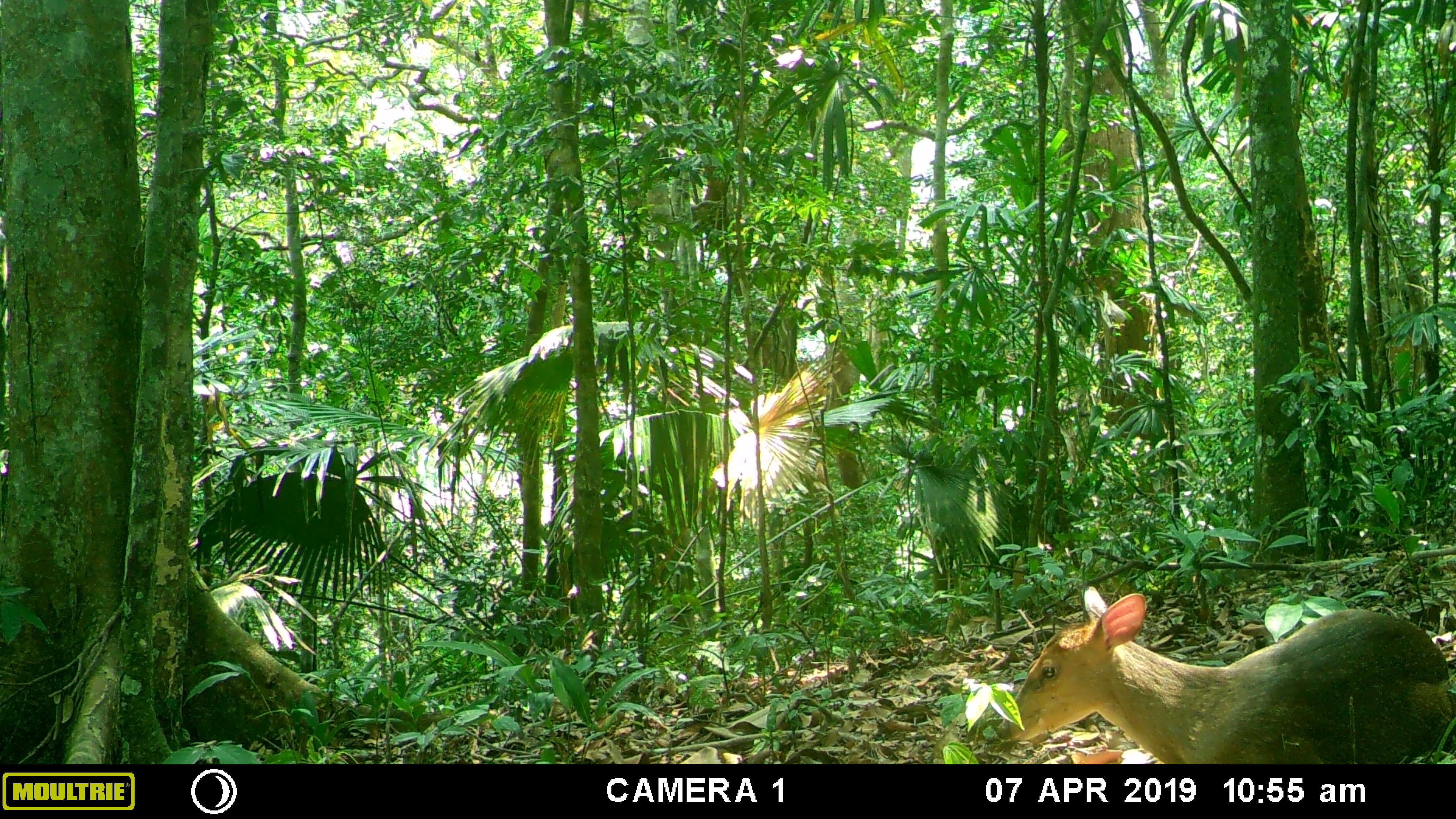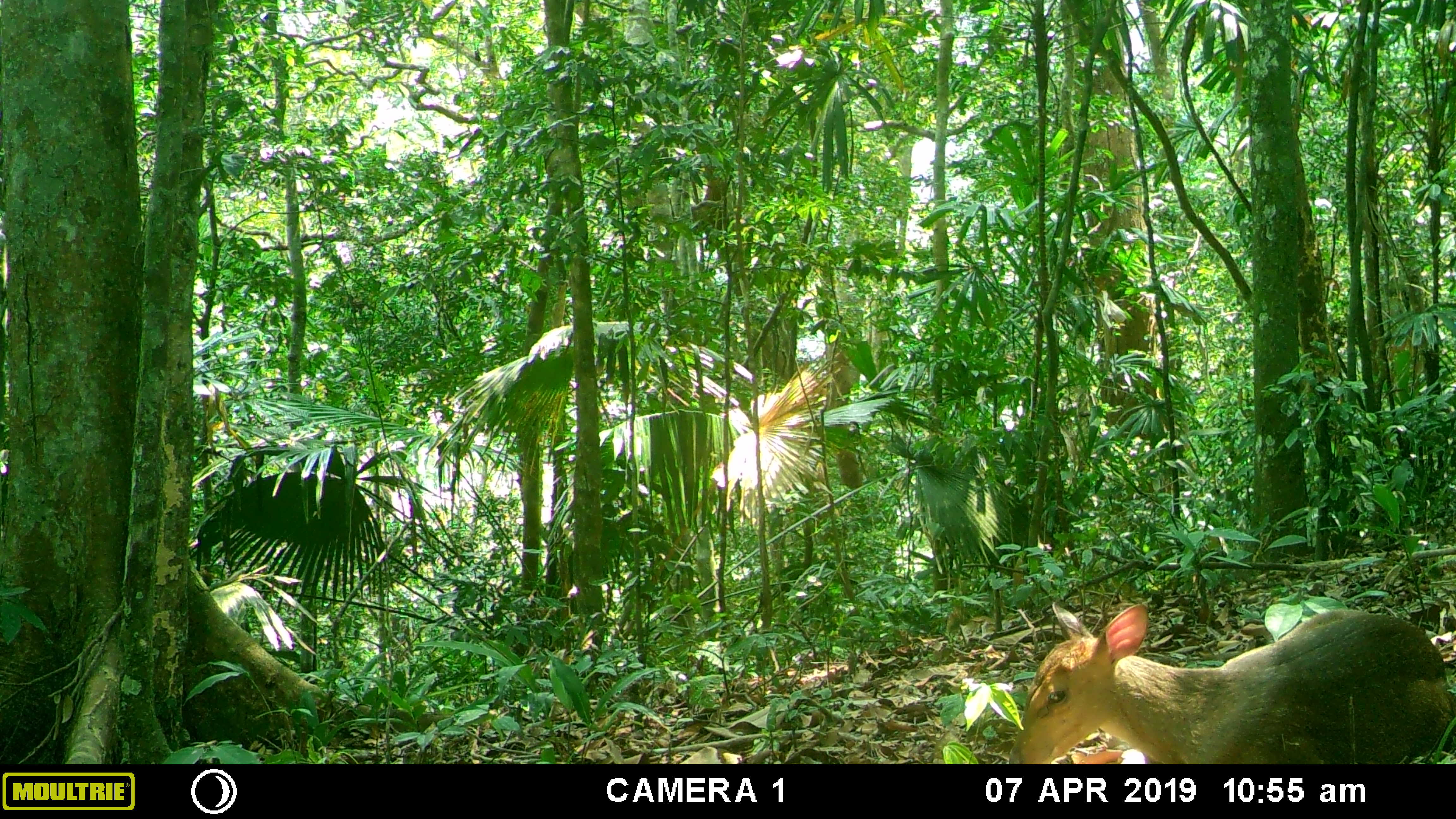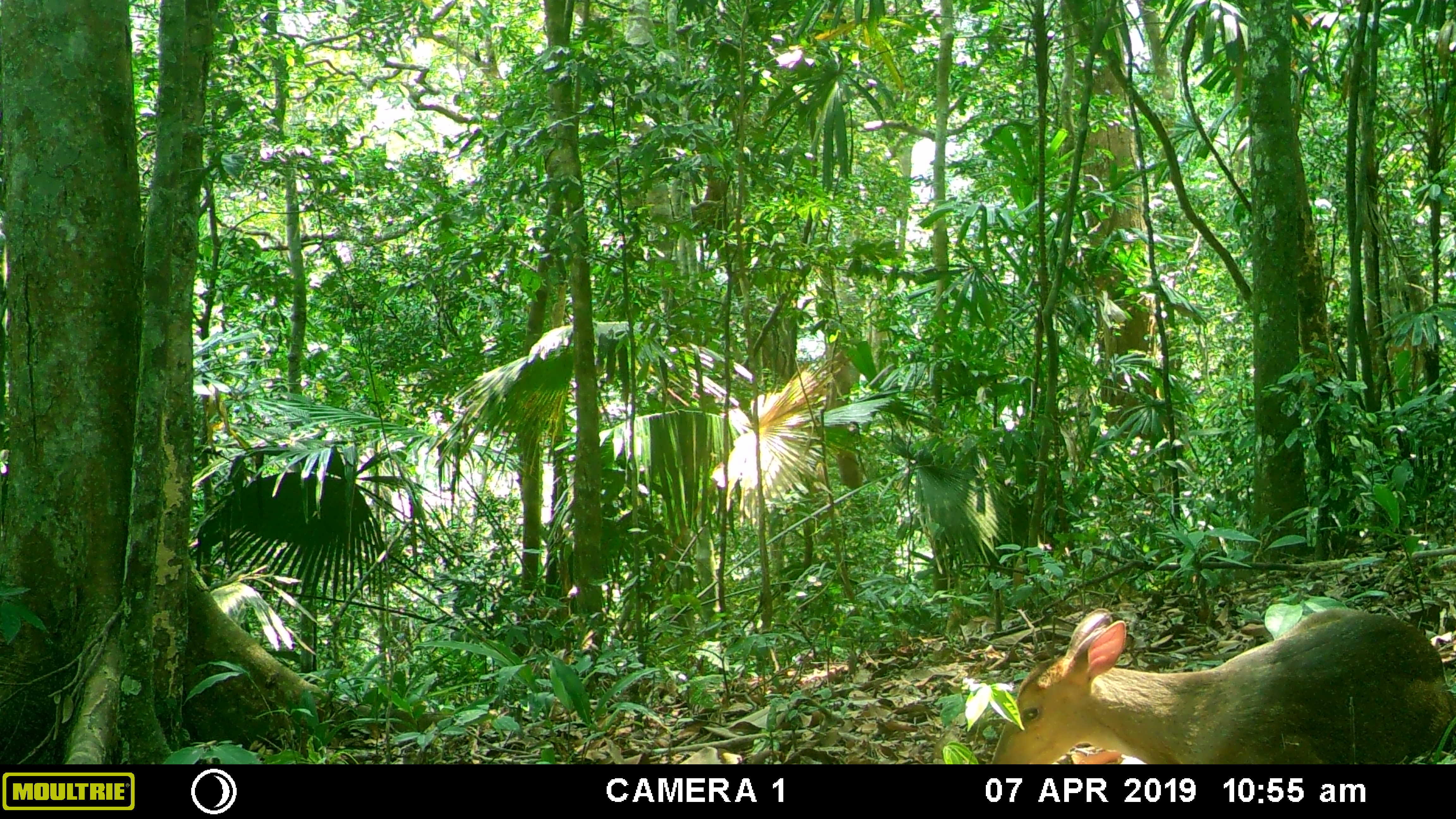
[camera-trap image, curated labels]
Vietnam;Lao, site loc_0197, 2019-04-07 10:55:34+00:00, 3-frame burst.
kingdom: Animalia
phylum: Chordata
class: Mammalia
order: Artiodactyla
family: Cervidae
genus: Muntiacus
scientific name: Muntiacus vuquangensis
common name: large-antlered muntjac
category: large antlered muntjac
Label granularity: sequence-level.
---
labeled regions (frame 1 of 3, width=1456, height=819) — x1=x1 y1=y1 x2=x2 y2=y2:
large antlered muntjac: x1=996 y1=585 x2=1456 y2=765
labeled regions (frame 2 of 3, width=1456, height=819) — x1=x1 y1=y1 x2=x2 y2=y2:
large antlered muntjac: x1=1010 y1=598 x2=1456 y2=762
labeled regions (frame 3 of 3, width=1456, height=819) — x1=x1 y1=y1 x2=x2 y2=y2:
large antlered muntjac: x1=987 y1=607 x2=1456 y2=763